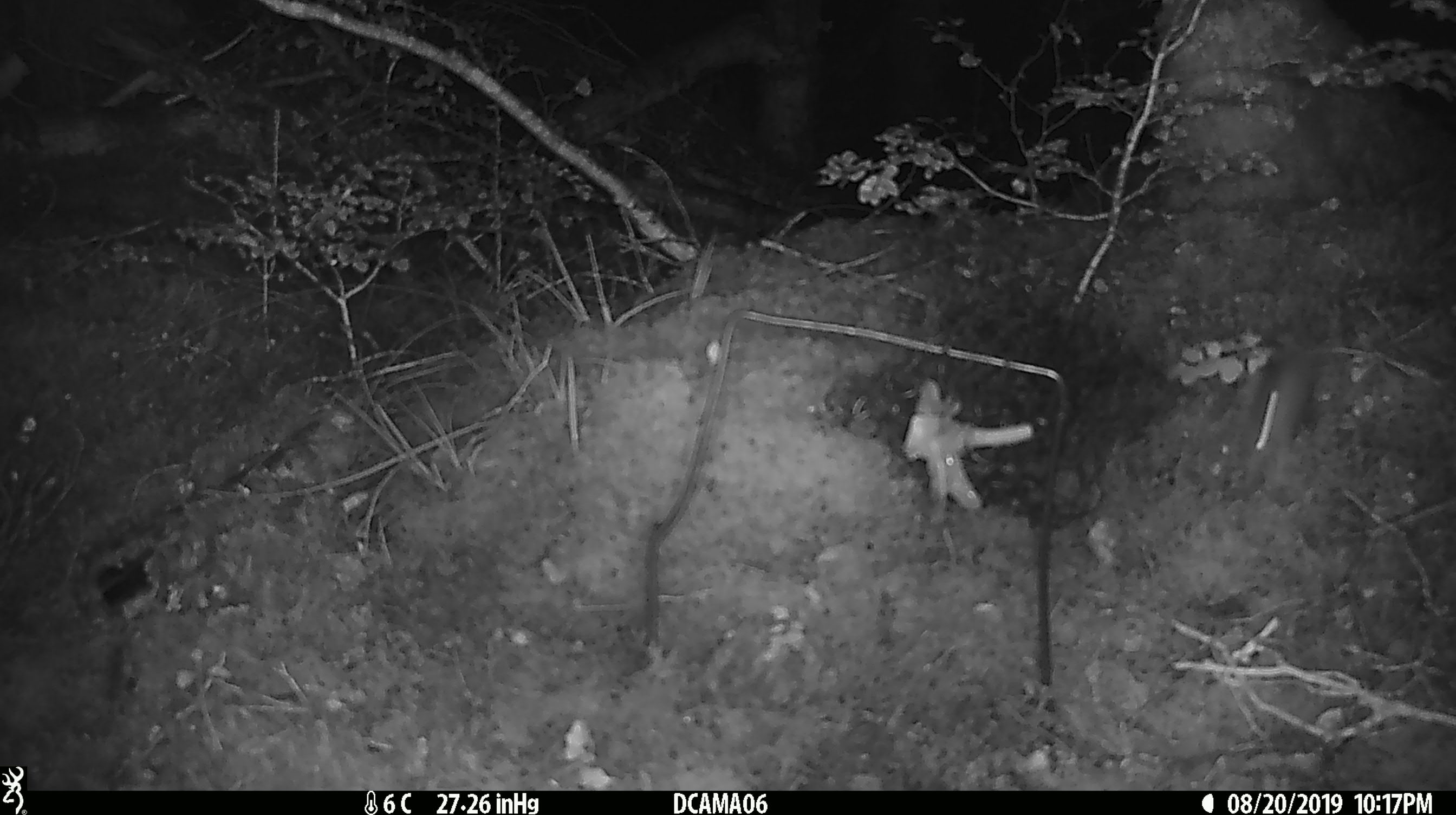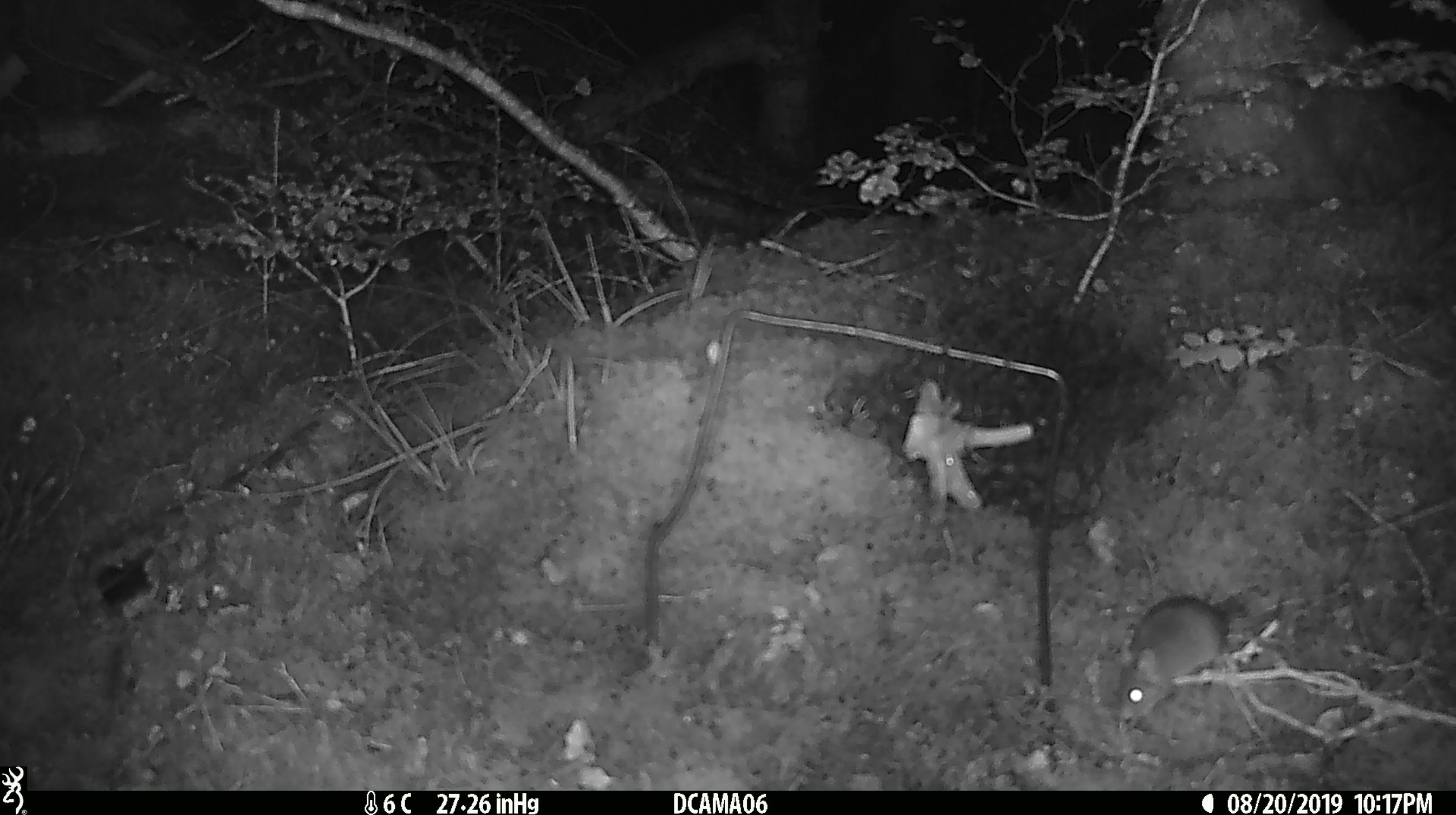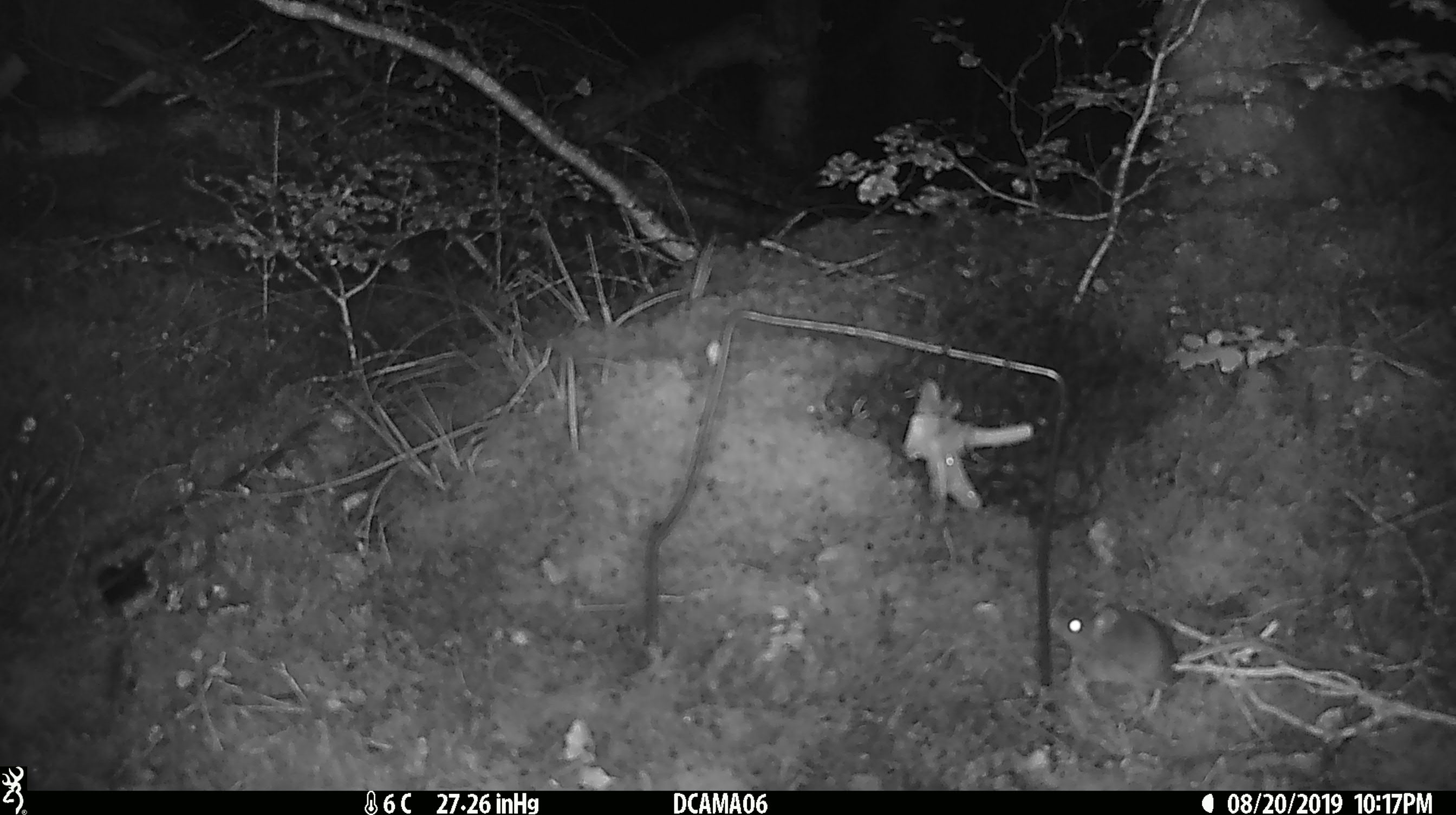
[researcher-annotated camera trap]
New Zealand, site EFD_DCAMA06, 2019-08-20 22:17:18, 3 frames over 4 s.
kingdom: Animalia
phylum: Chordata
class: Mammalia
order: Rodentia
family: Muridae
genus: Mus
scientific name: Mus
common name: mouse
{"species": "mouse (Mus)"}